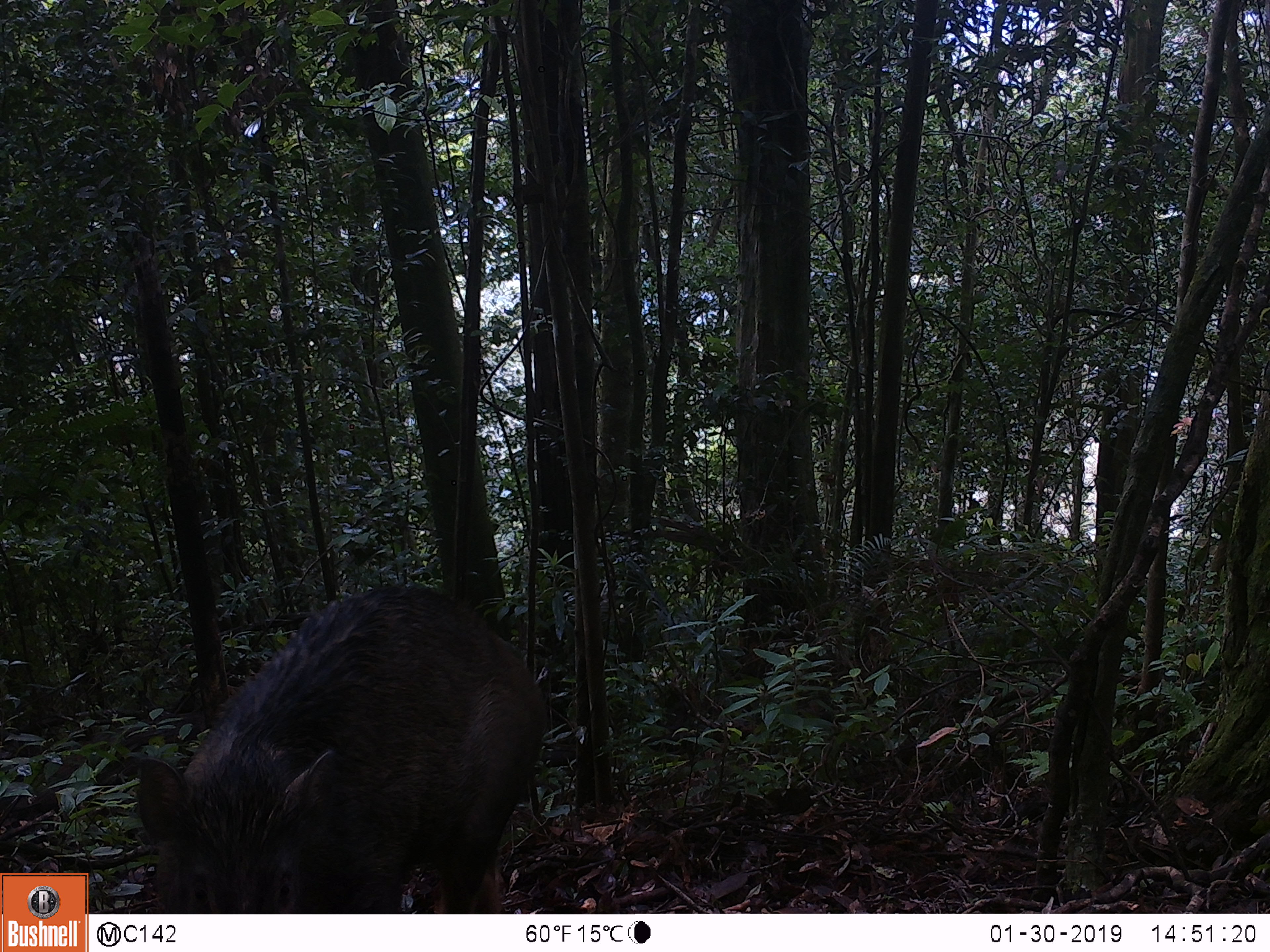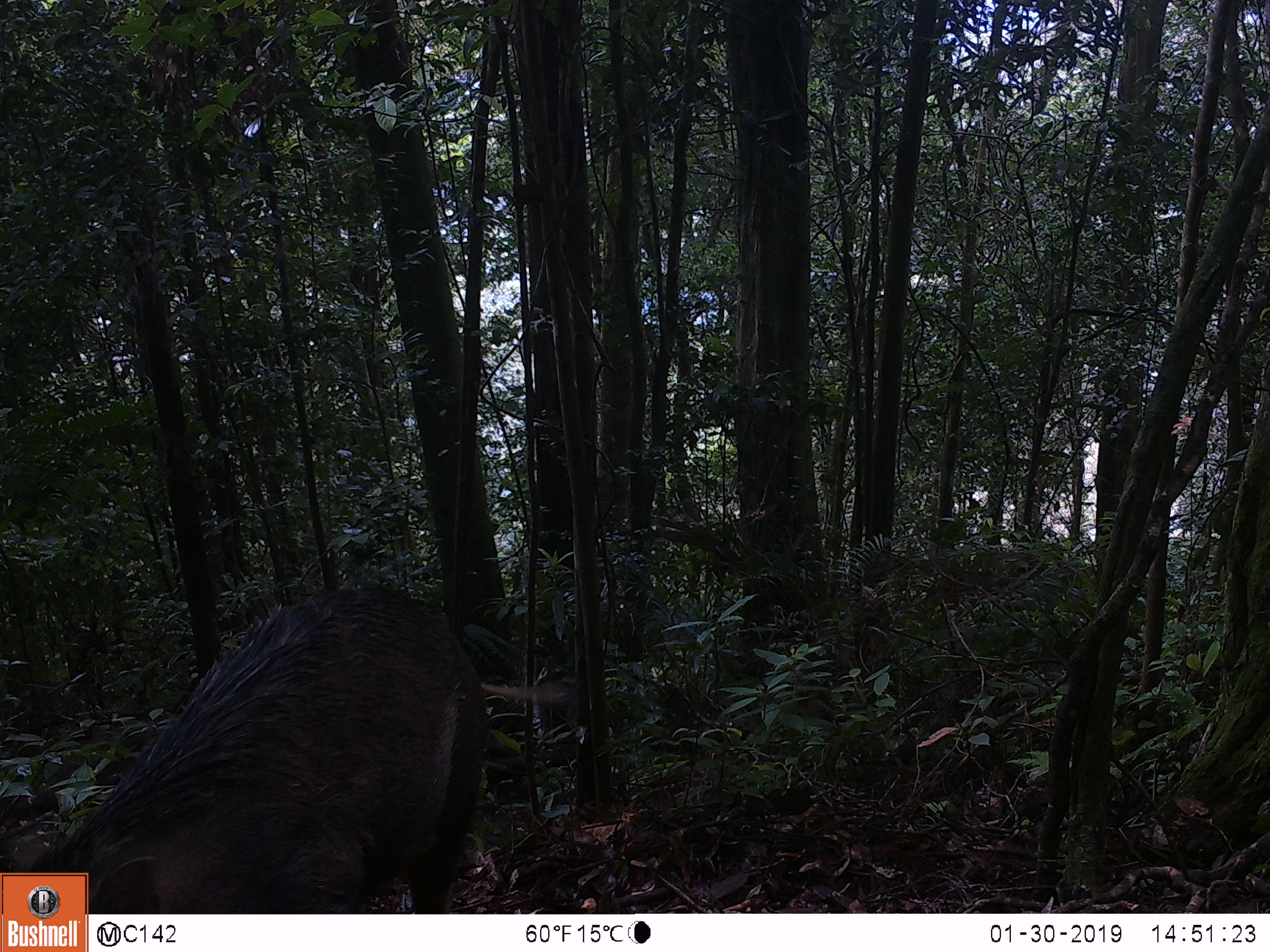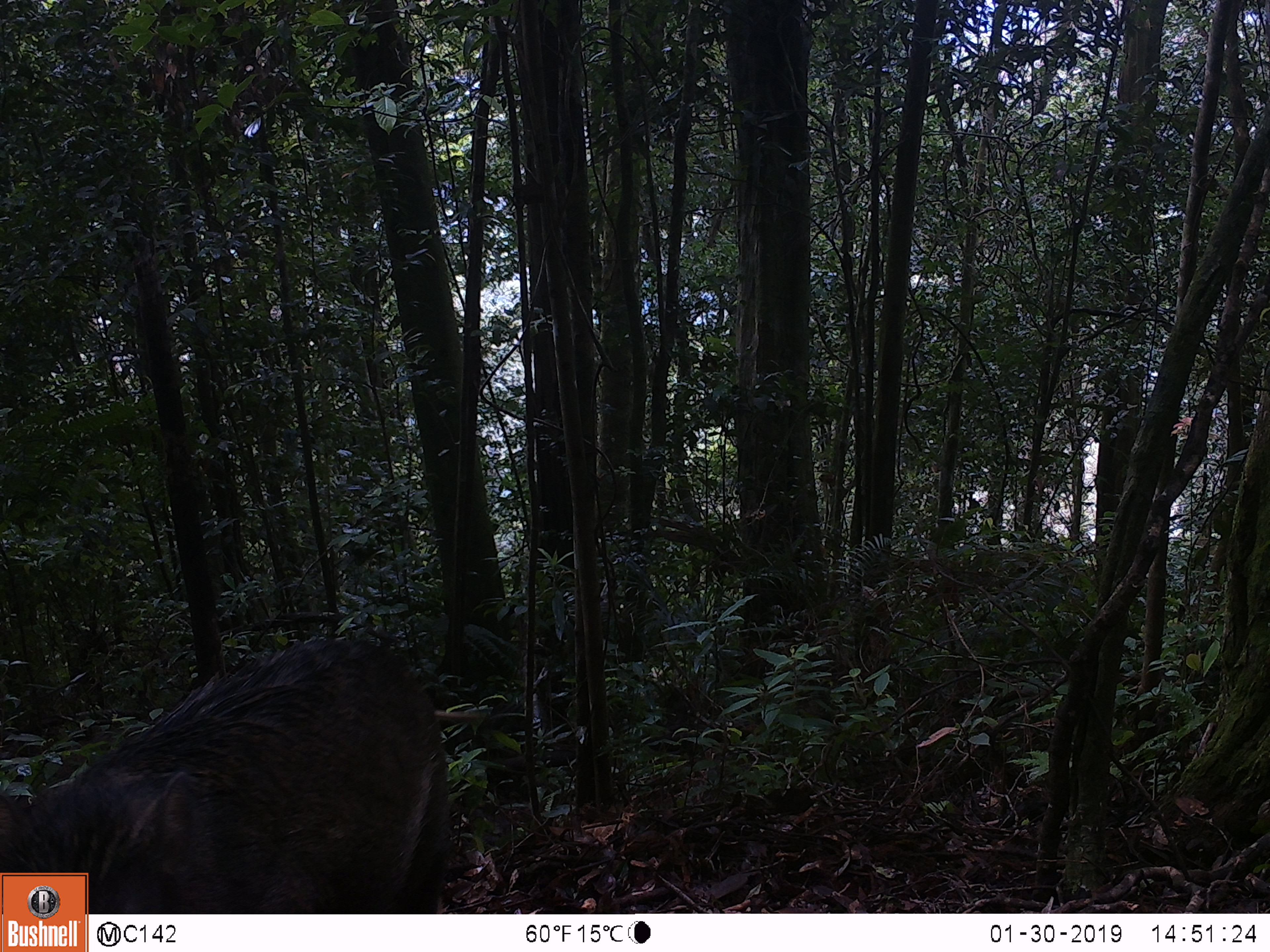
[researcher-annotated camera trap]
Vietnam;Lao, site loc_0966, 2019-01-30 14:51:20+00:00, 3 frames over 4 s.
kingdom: Animalia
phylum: Chordata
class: Mammalia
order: Artiodactyla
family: Suidae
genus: Sus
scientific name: Sus scrofa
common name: eurasian wild pig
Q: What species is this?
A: Eurasian wild pig (Sus scrofa).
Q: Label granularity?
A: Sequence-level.